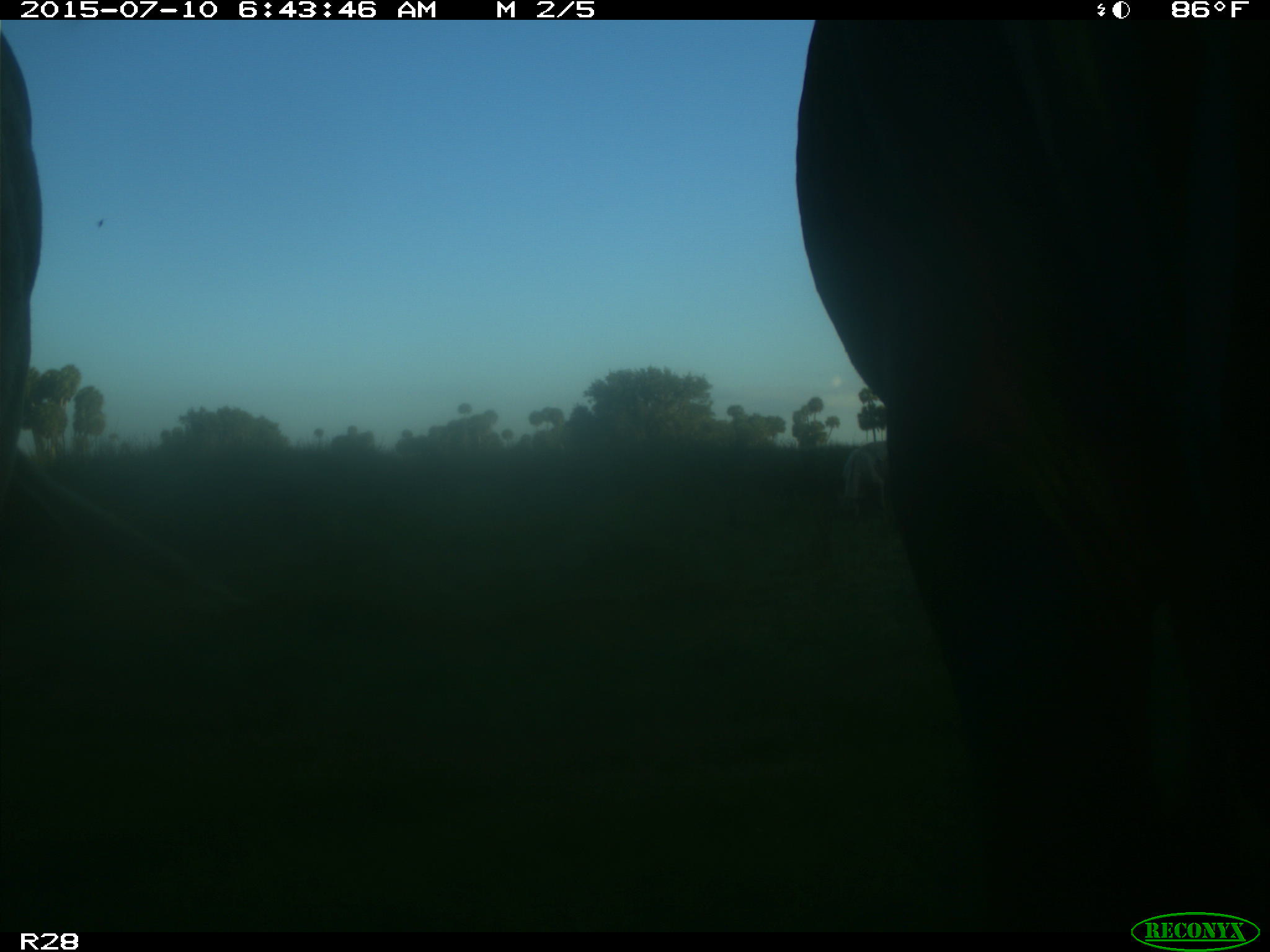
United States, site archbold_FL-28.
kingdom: Animalia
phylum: Chordata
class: Mammalia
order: Artiodactyla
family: Bovidae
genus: Bos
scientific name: Bos taurus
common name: domestic cow